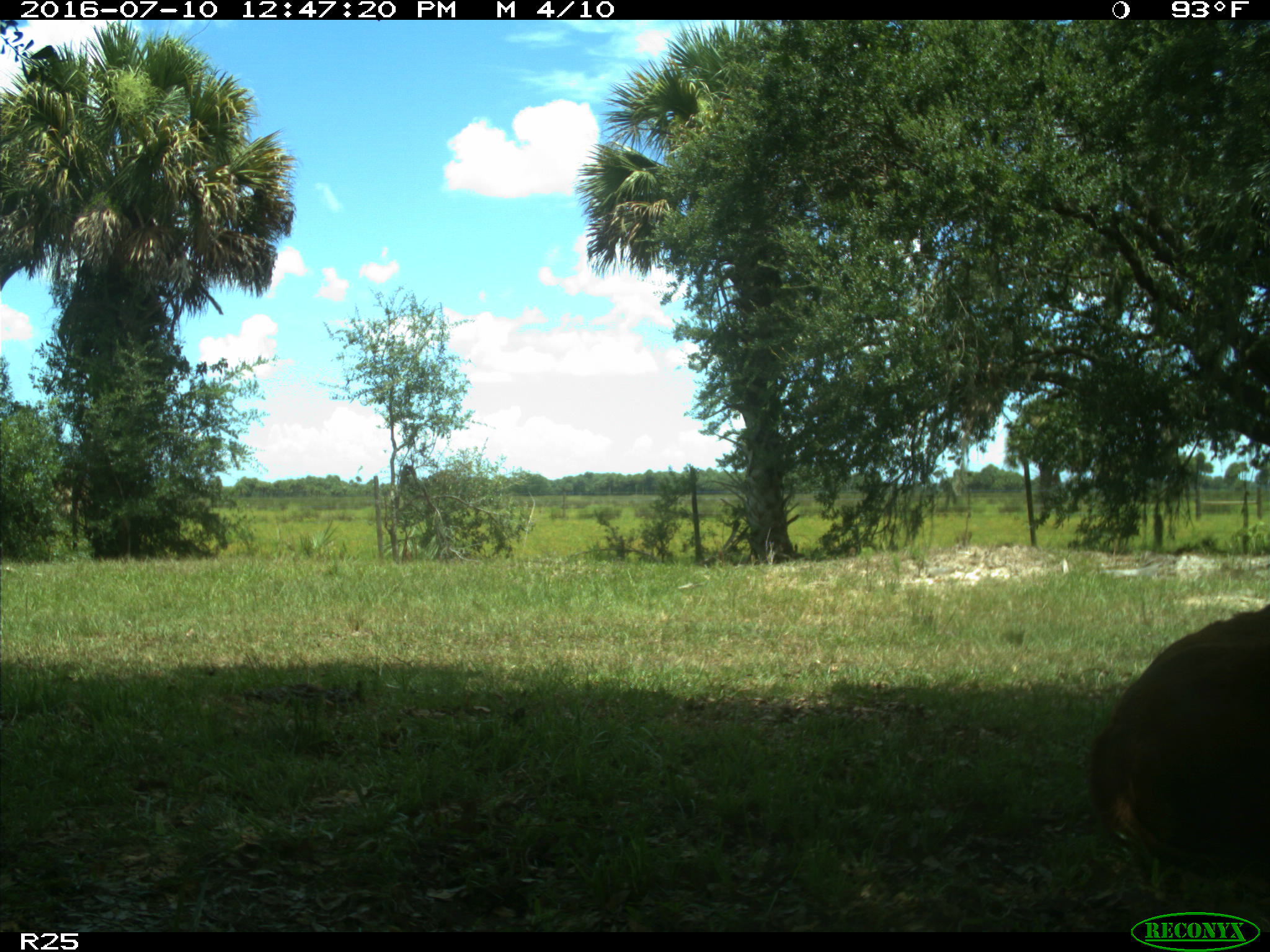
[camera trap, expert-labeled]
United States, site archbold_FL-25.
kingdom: Animalia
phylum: Chordata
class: Mammalia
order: Artiodactyla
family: Bovidae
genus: Bos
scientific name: Bos taurus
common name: domestic cow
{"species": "Bos taurus (domestic cow)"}